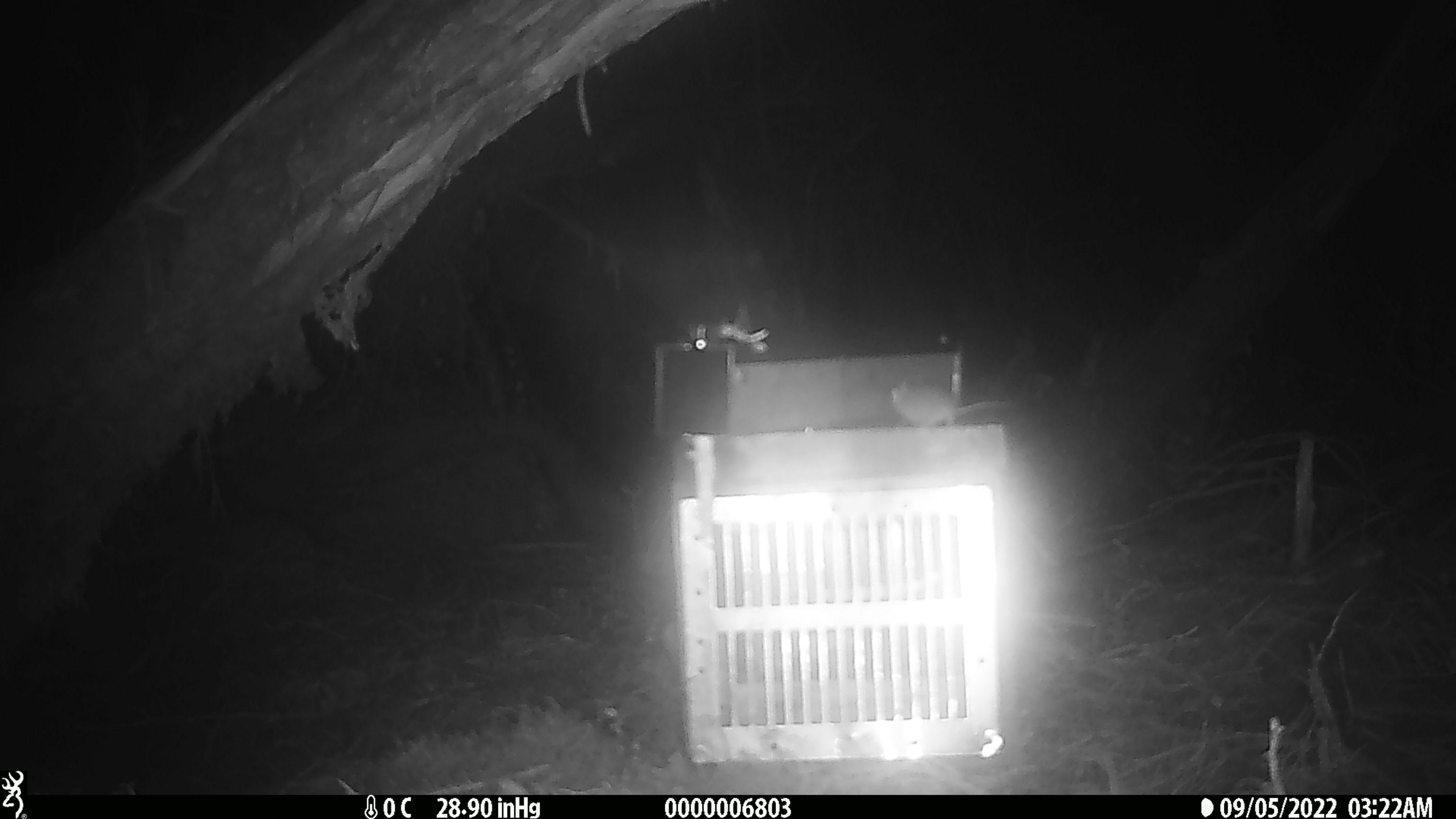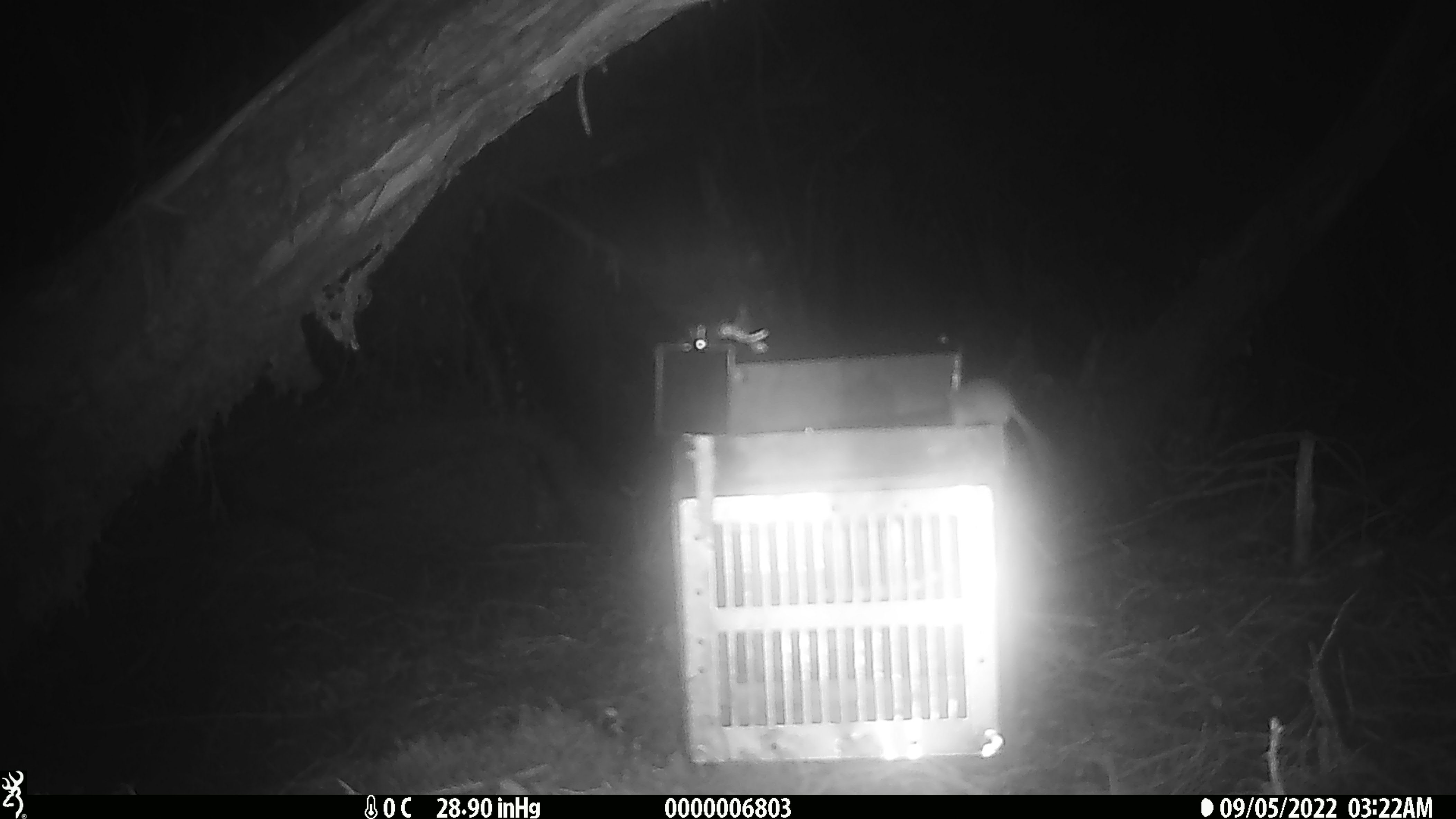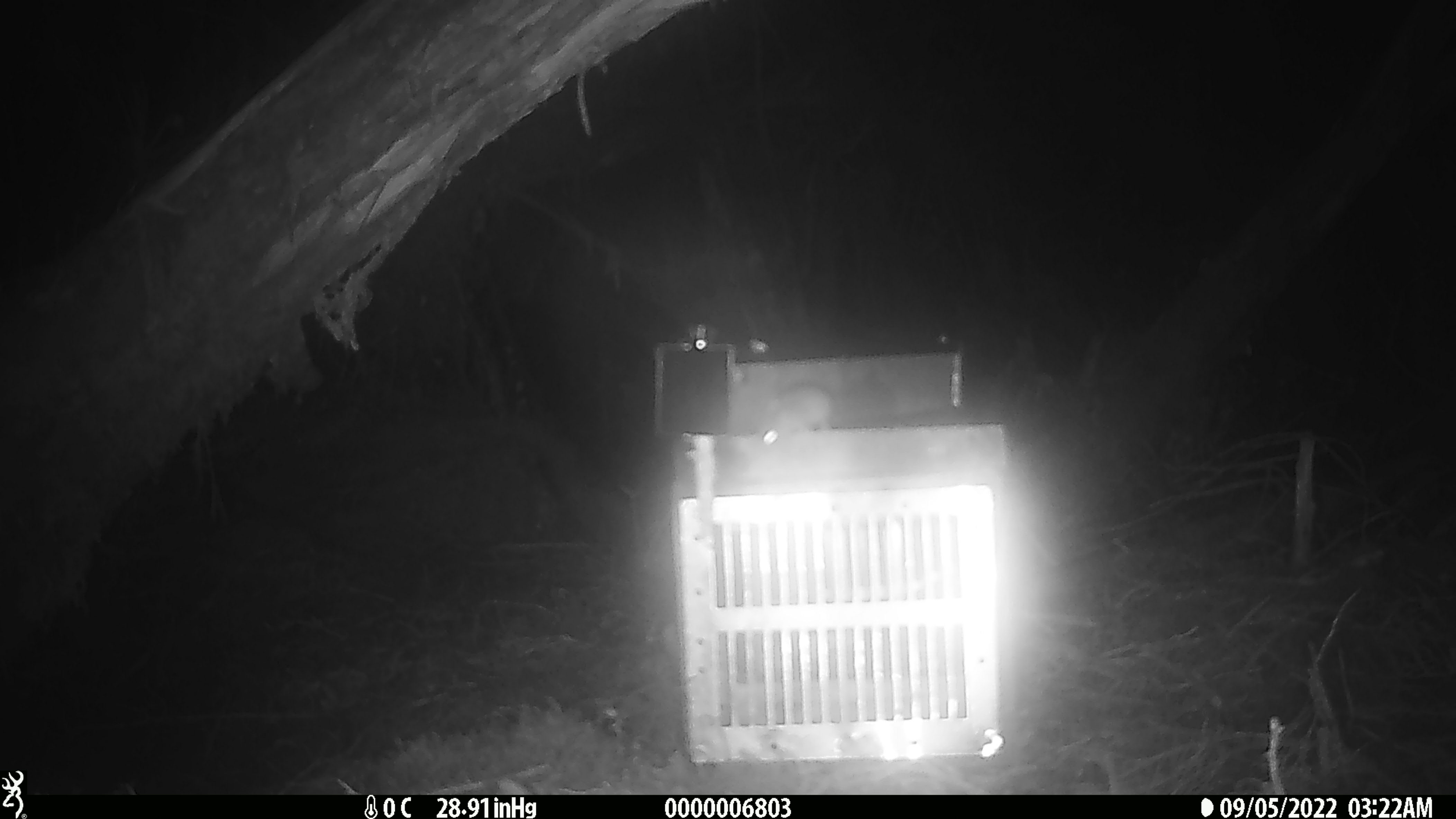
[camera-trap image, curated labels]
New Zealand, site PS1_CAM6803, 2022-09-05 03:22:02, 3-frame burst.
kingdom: Animalia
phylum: Chordata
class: Mammalia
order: Rodentia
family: Muridae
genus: Mus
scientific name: Mus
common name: mouse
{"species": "mouse (Mus)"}